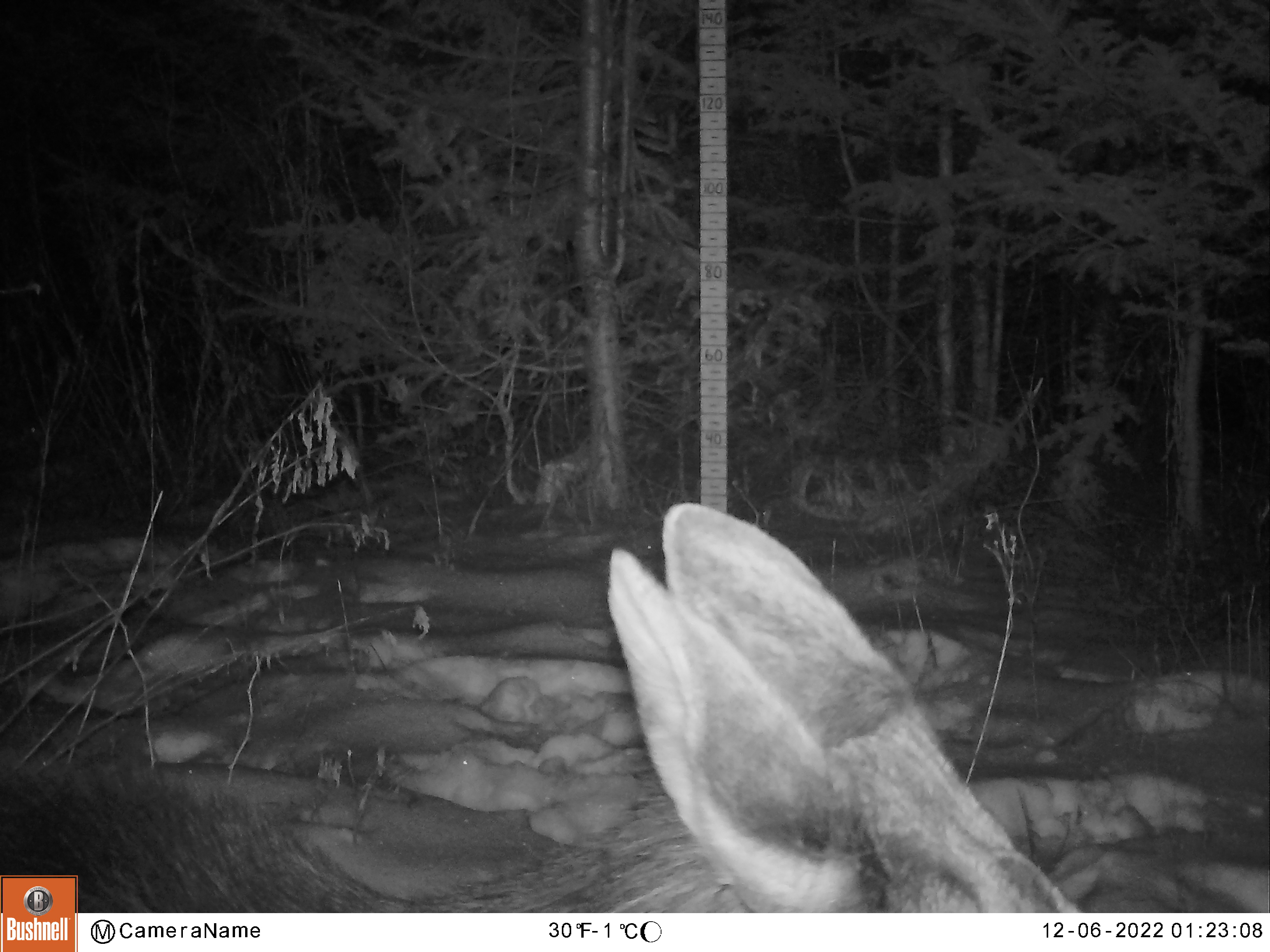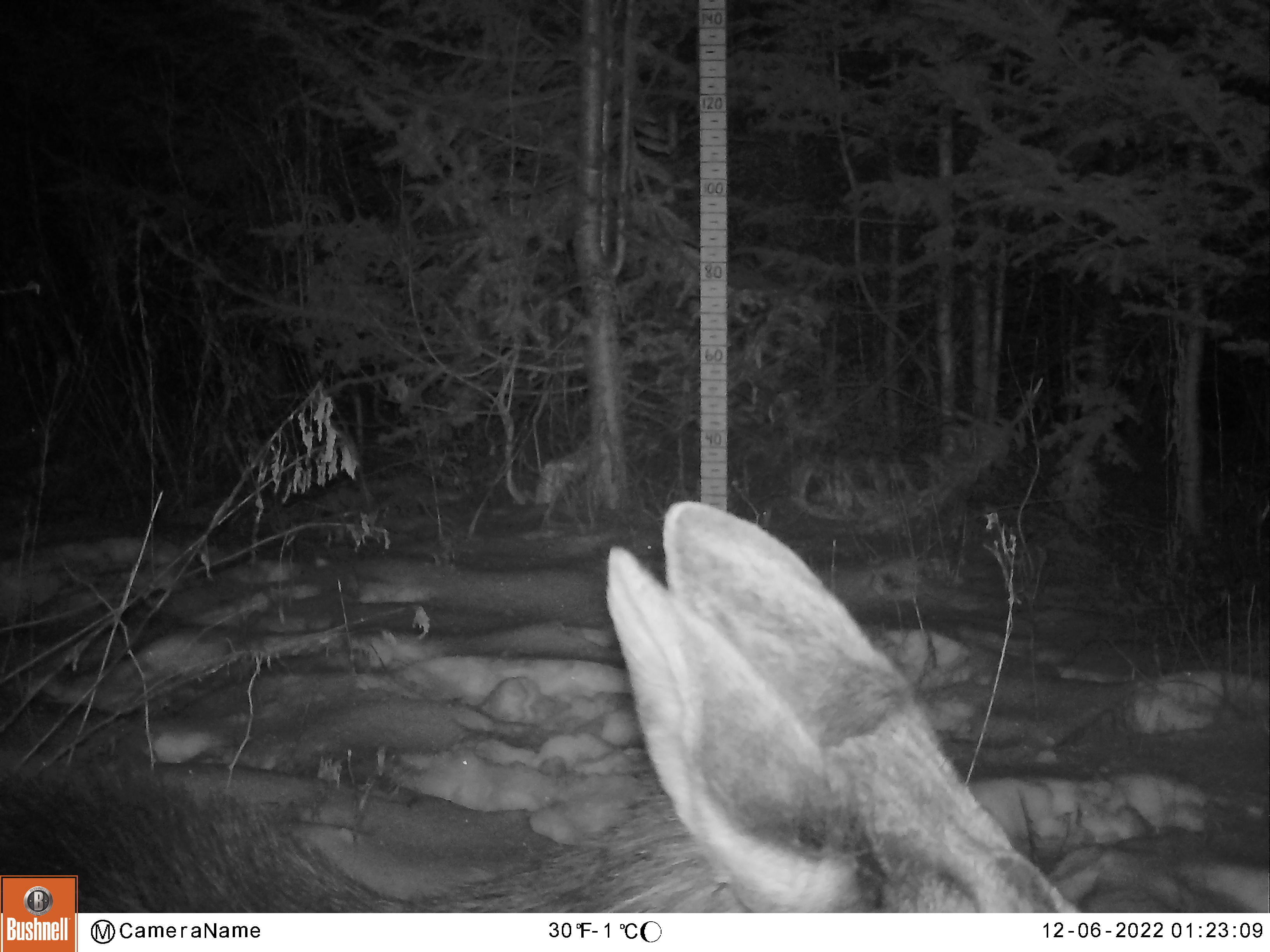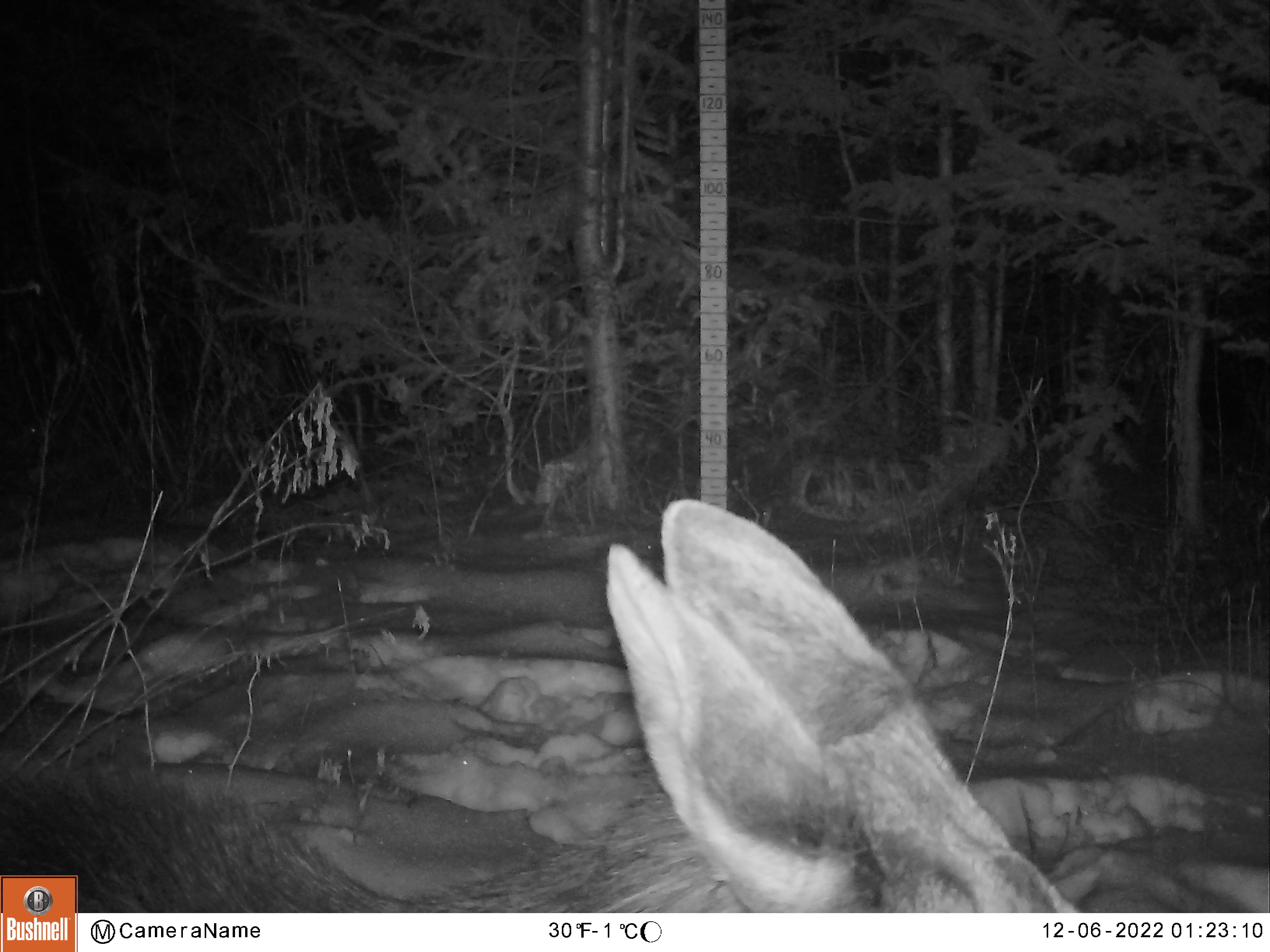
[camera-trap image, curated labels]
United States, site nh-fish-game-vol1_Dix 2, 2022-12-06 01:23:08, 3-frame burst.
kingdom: Animalia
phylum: Chordata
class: Mammalia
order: Artiodactyla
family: Cervidae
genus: Alces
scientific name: Alces alces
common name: moose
Moose (Alces alces).